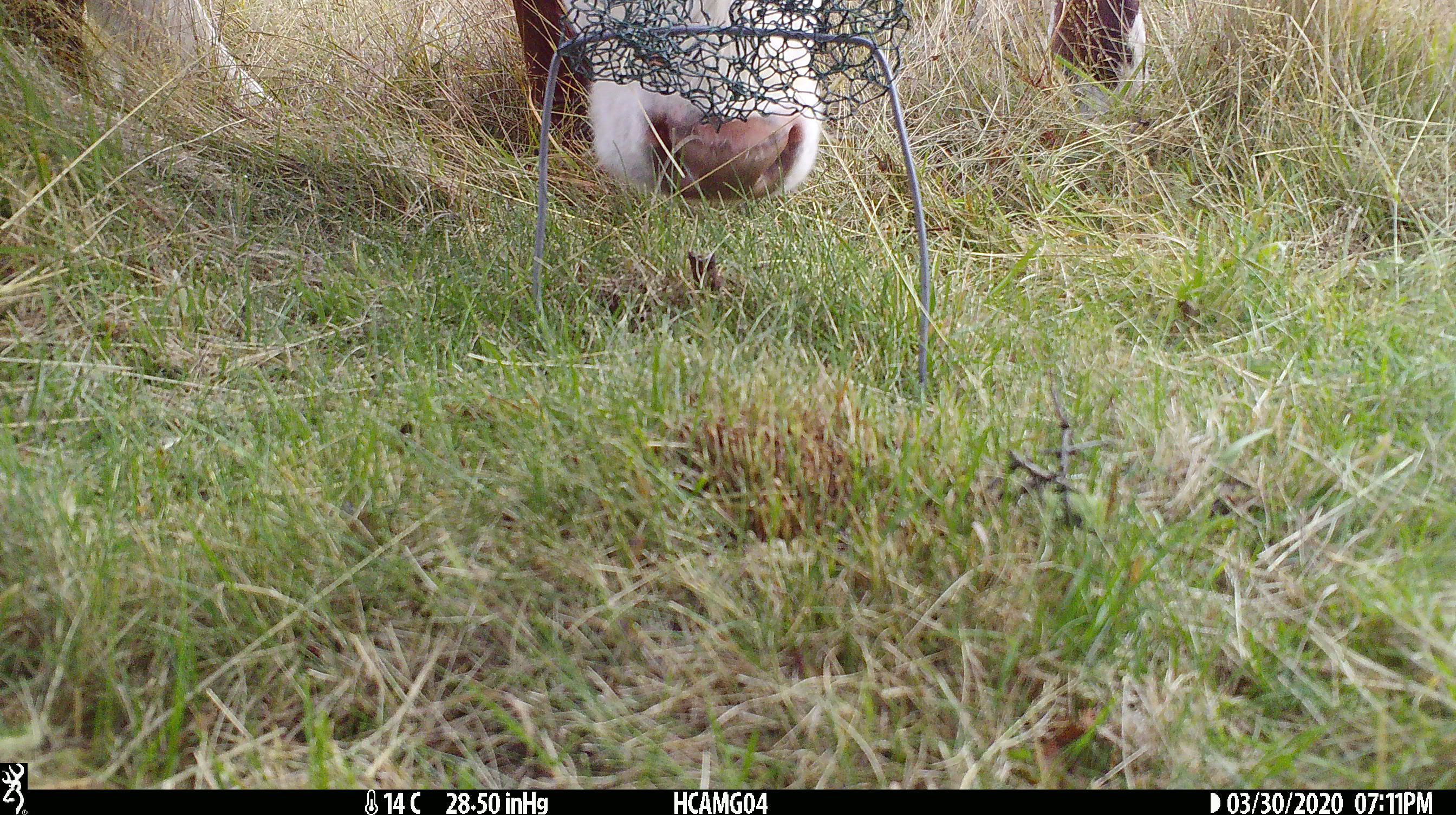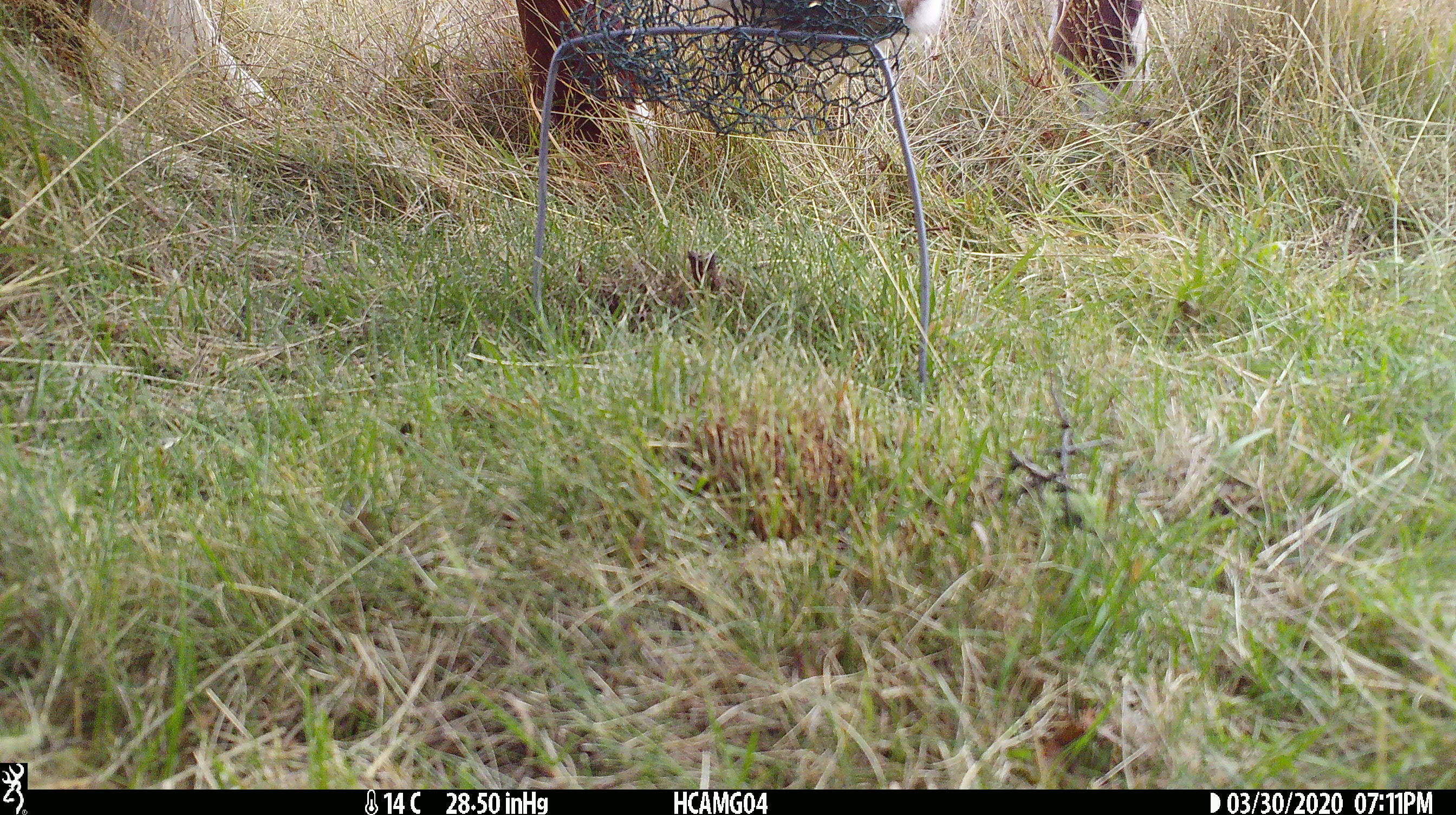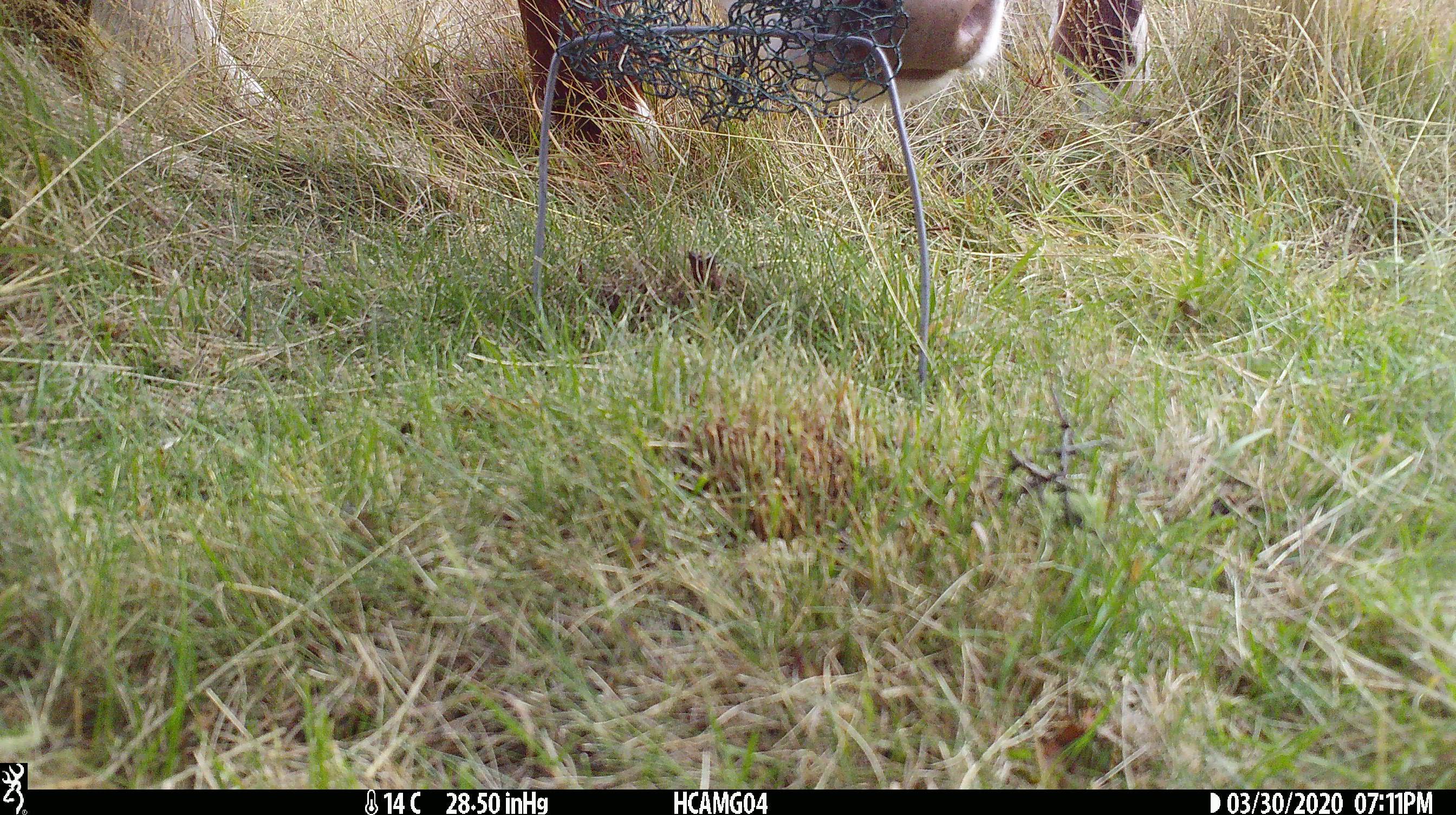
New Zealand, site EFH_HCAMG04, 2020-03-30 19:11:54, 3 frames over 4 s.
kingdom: Animalia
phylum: Chordata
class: Mammalia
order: Artiodactyla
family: Bovidae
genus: Bos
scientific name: Bos taurus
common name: domestic cow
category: cow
Cow (domestic cow) (Bos taurus).